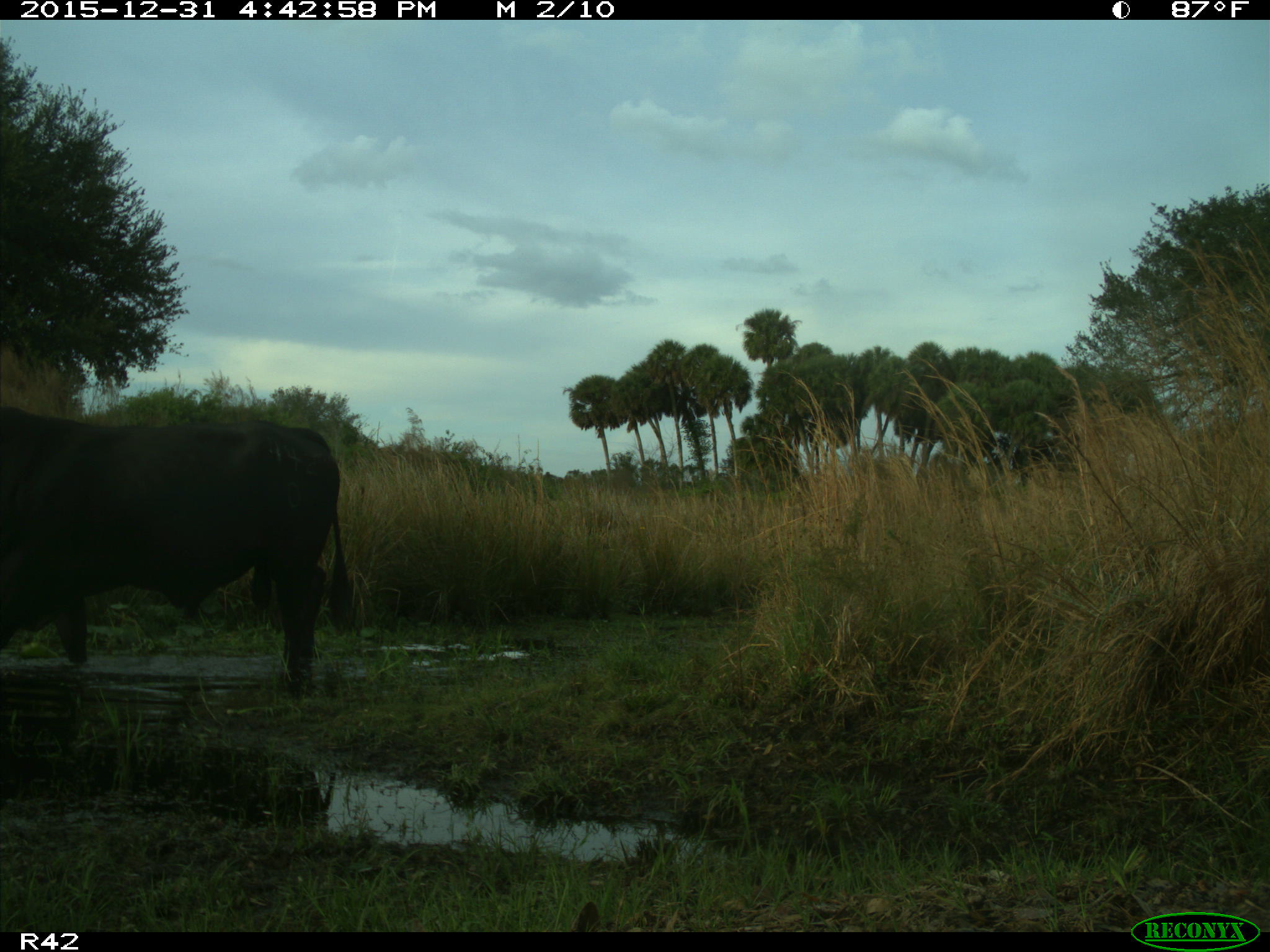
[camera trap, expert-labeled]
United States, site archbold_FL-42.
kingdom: Animalia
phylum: Chordata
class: Mammalia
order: Artiodactyla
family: Bovidae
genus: Bos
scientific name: Bos taurus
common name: domestic cow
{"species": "Bos taurus (domestic cow)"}